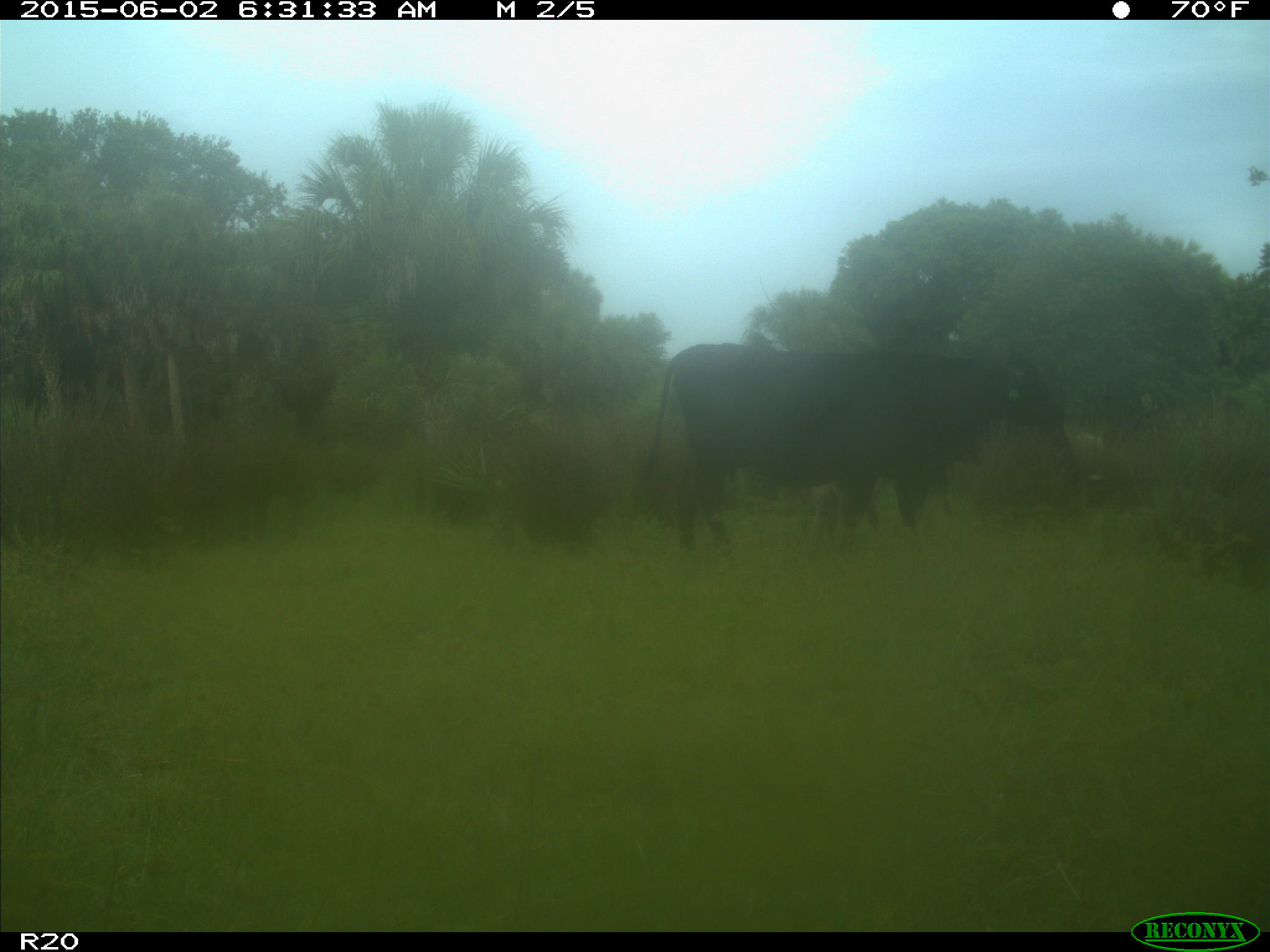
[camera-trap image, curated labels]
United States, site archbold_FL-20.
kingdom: Animalia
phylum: Chordata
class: Mammalia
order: Artiodactyla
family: Bovidae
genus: Bos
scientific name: Bos taurus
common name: domestic cow